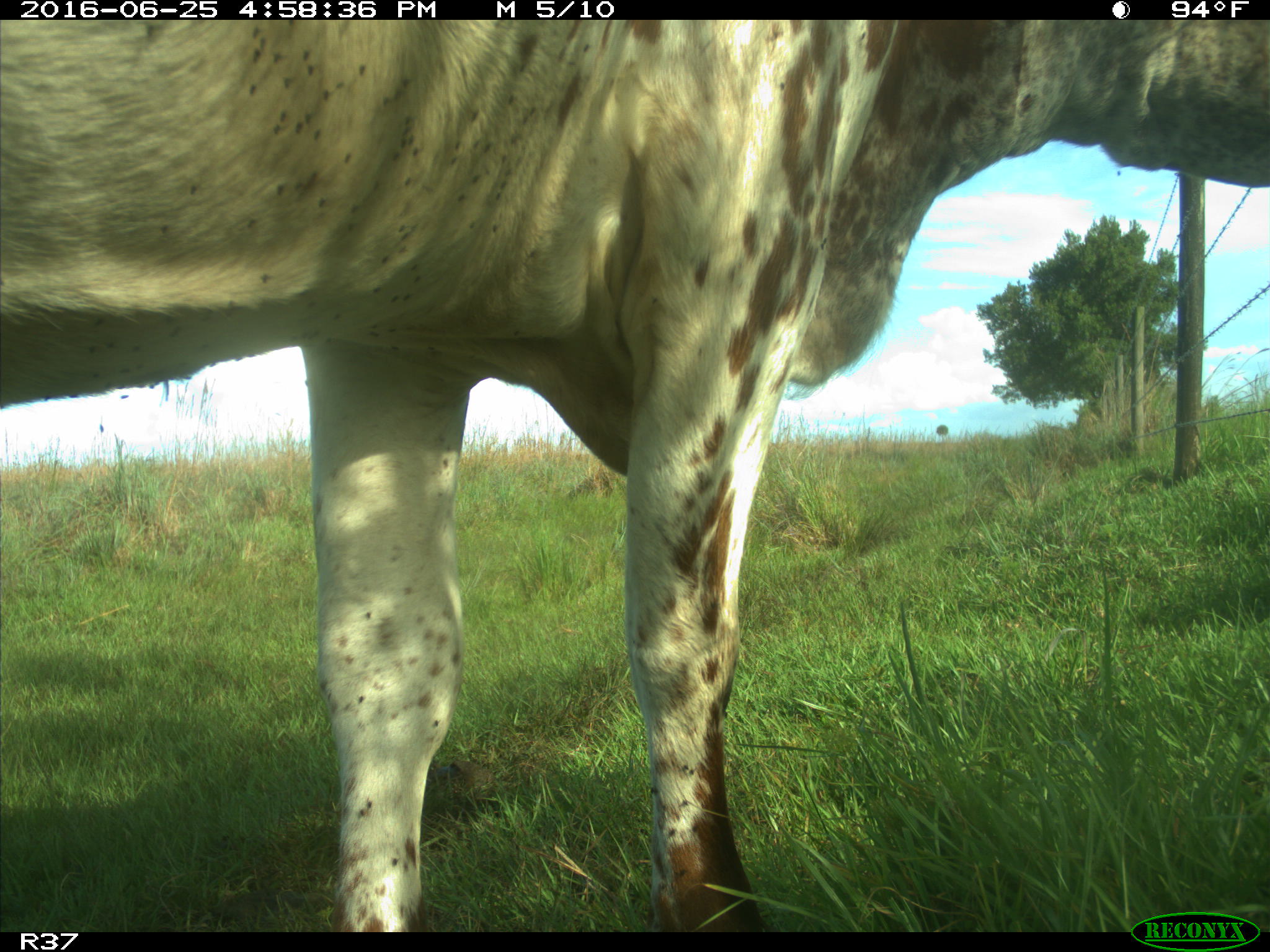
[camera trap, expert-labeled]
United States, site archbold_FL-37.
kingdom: Animalia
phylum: Chordata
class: Mammalia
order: Artiodactyla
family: Bovidae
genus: Bos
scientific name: Bos taurus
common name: domestic cow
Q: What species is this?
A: Bos taurus (domestic cow).